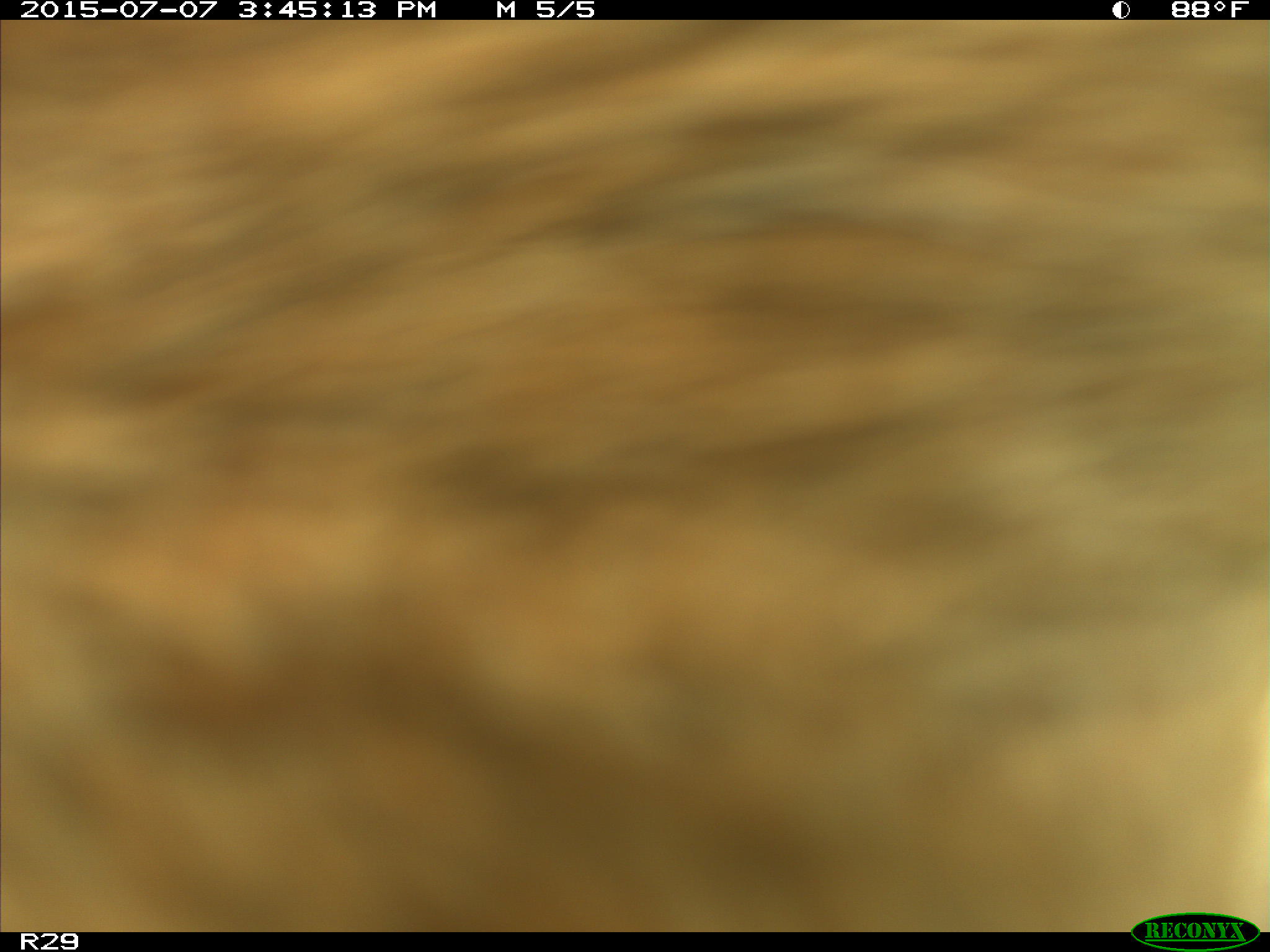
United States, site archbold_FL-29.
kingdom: Animalia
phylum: Chordata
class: Mammalia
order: Artiodactyla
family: Bovidae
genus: Bos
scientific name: Bos taurus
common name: domestic cow